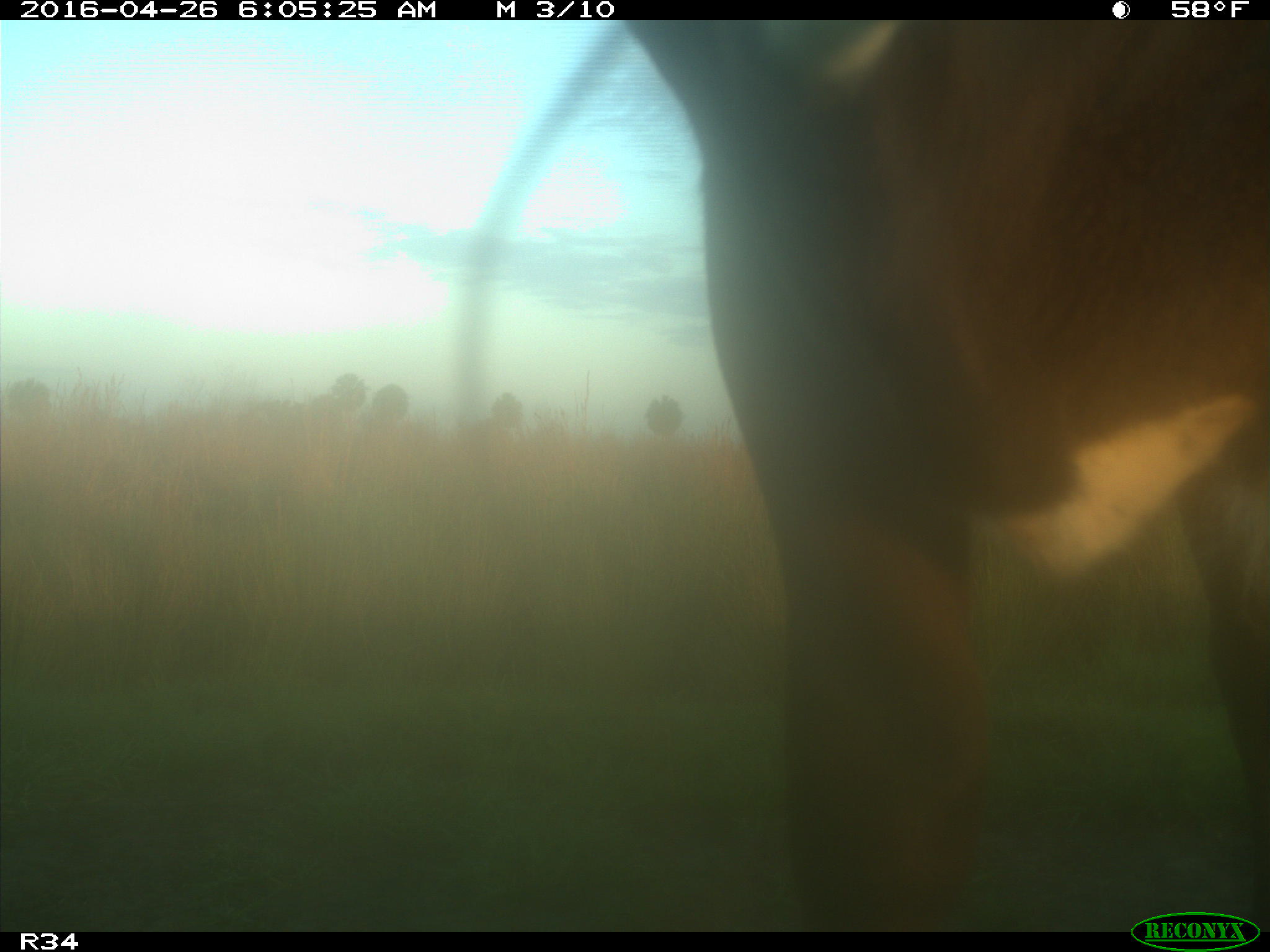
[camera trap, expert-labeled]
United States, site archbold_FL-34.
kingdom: Animalia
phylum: Chordata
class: Mammalia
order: Artiodactyla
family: Bovidae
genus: Bos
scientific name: Bos taurus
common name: domestic cow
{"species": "Bos taurus (domestic cow)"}